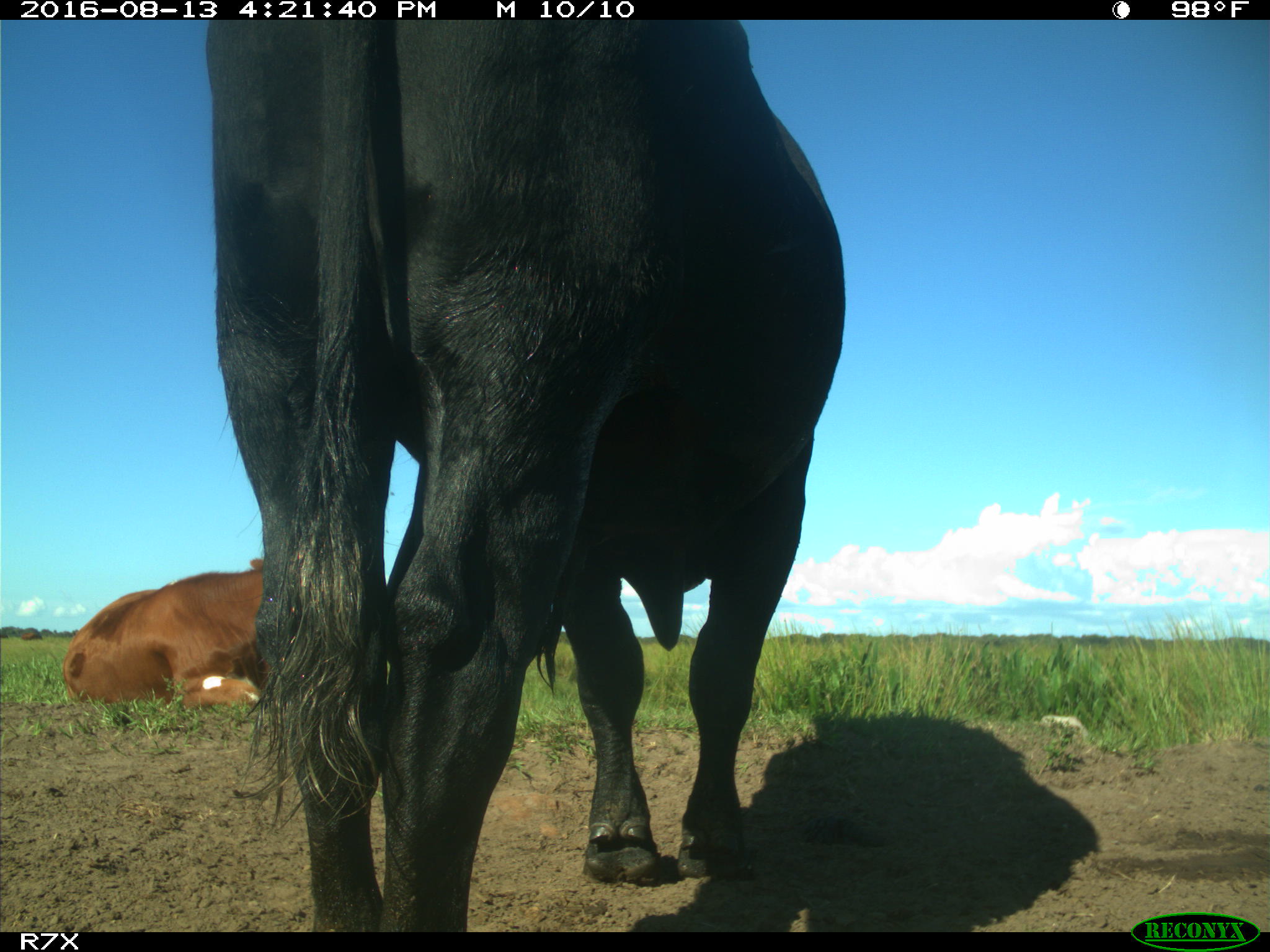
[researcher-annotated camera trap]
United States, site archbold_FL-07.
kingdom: Animalia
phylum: Chordata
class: Mammalia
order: Artiodactyla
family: Bovidae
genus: Bos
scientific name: Bos taurus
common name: domestic cow